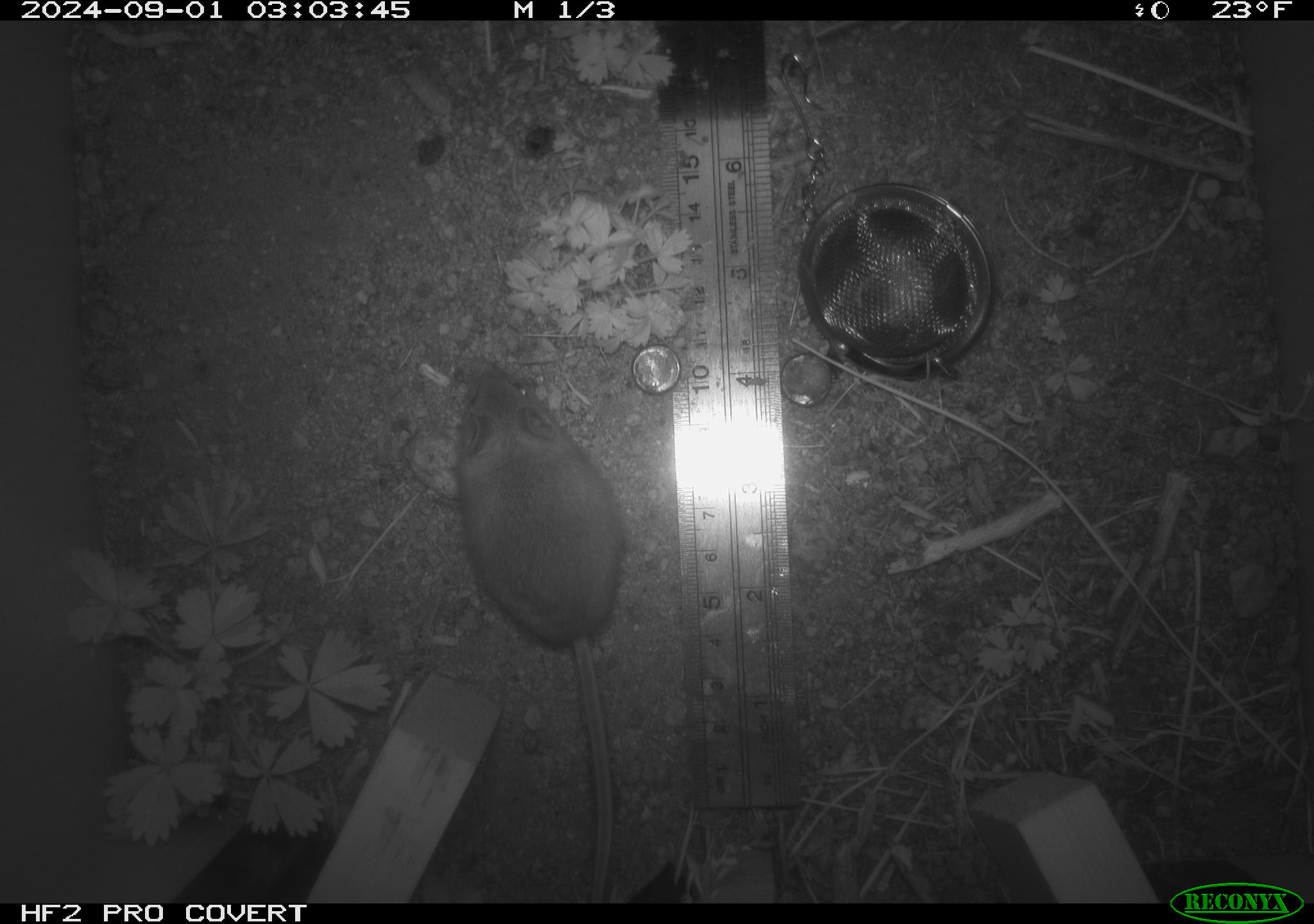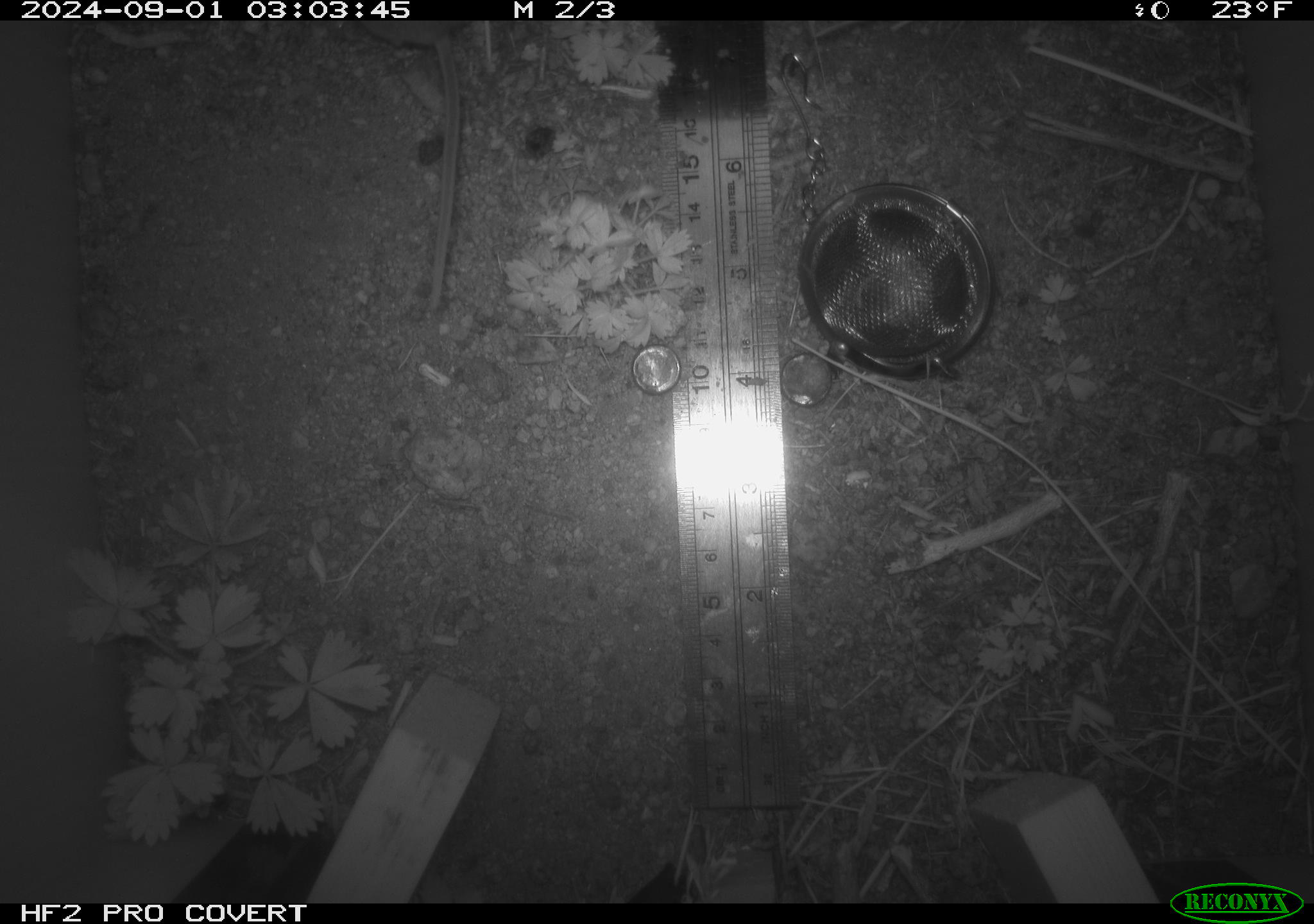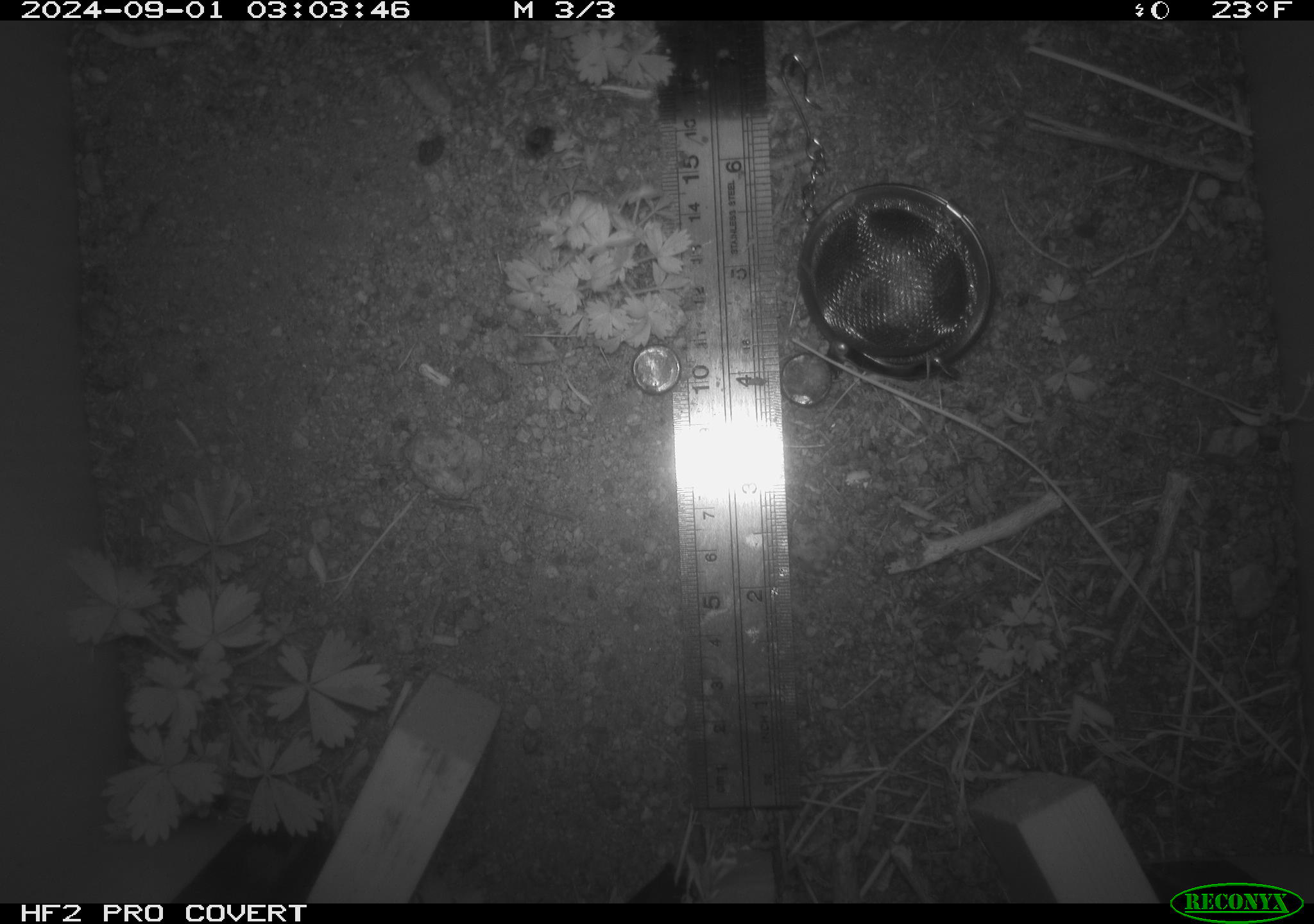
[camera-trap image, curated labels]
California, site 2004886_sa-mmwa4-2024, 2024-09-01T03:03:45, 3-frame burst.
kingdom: Animalia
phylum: Chordata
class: Mammalia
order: Rodentia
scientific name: Rodentia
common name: mouse species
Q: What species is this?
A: Mouse species (Rodentia).